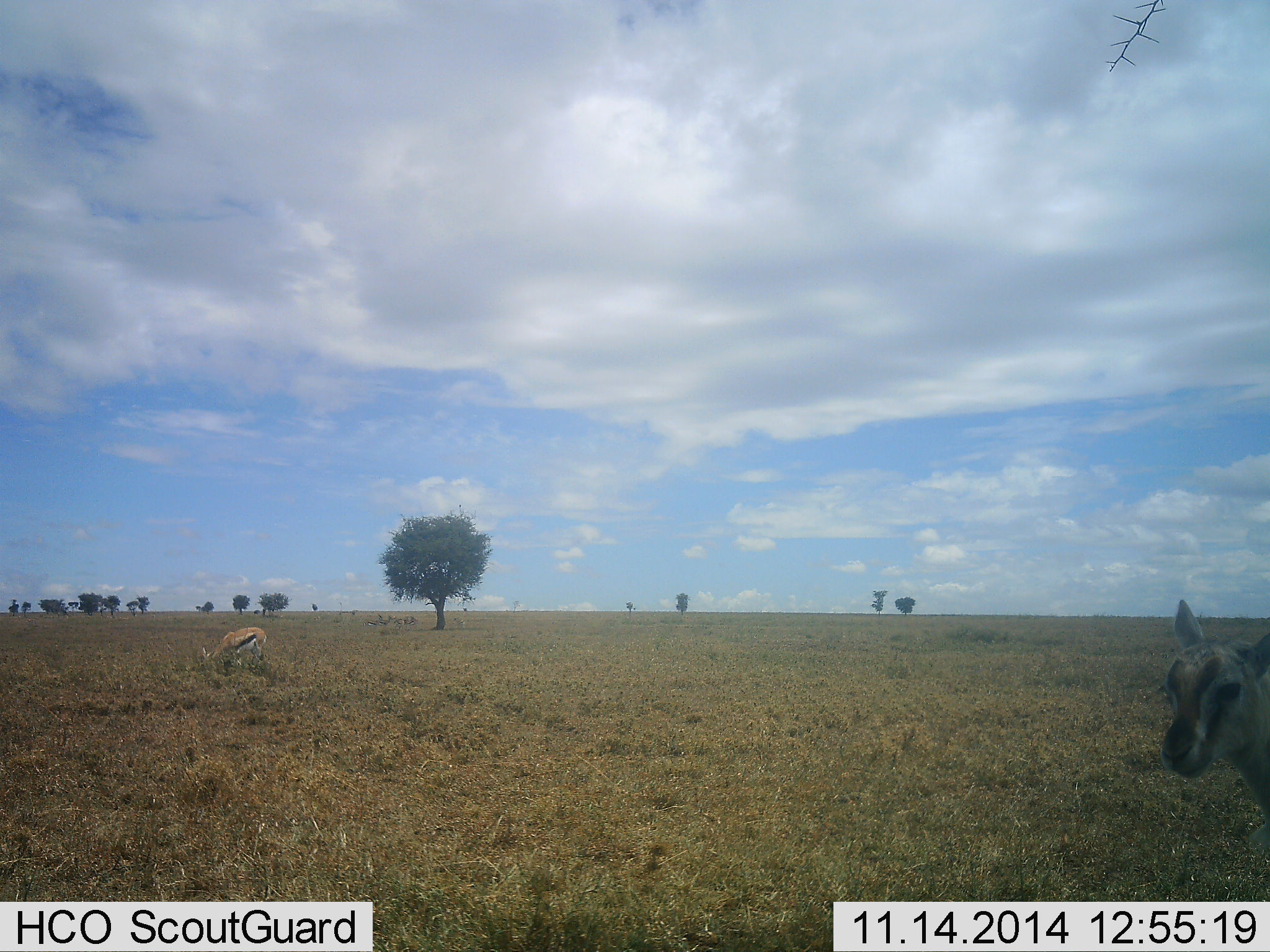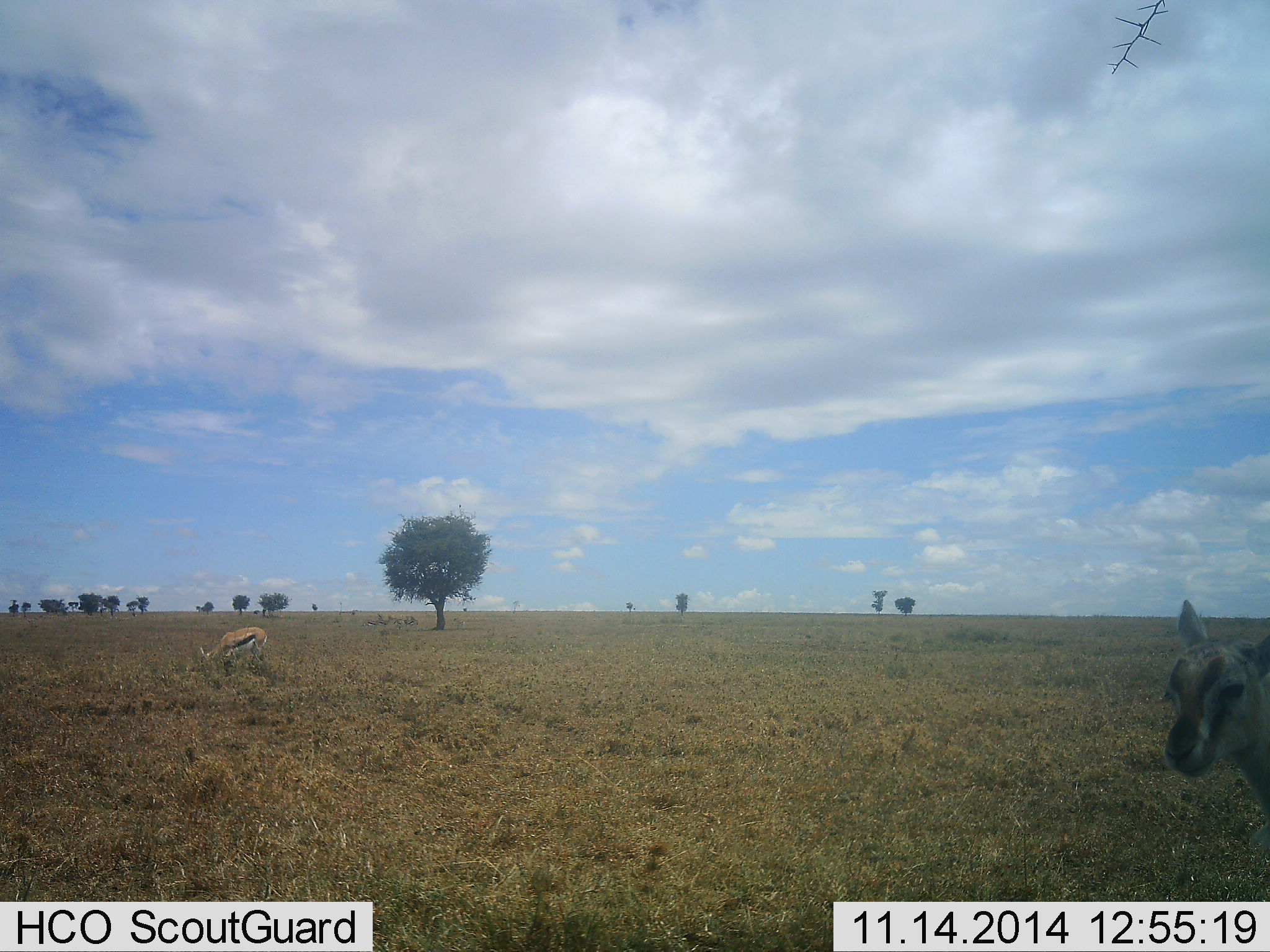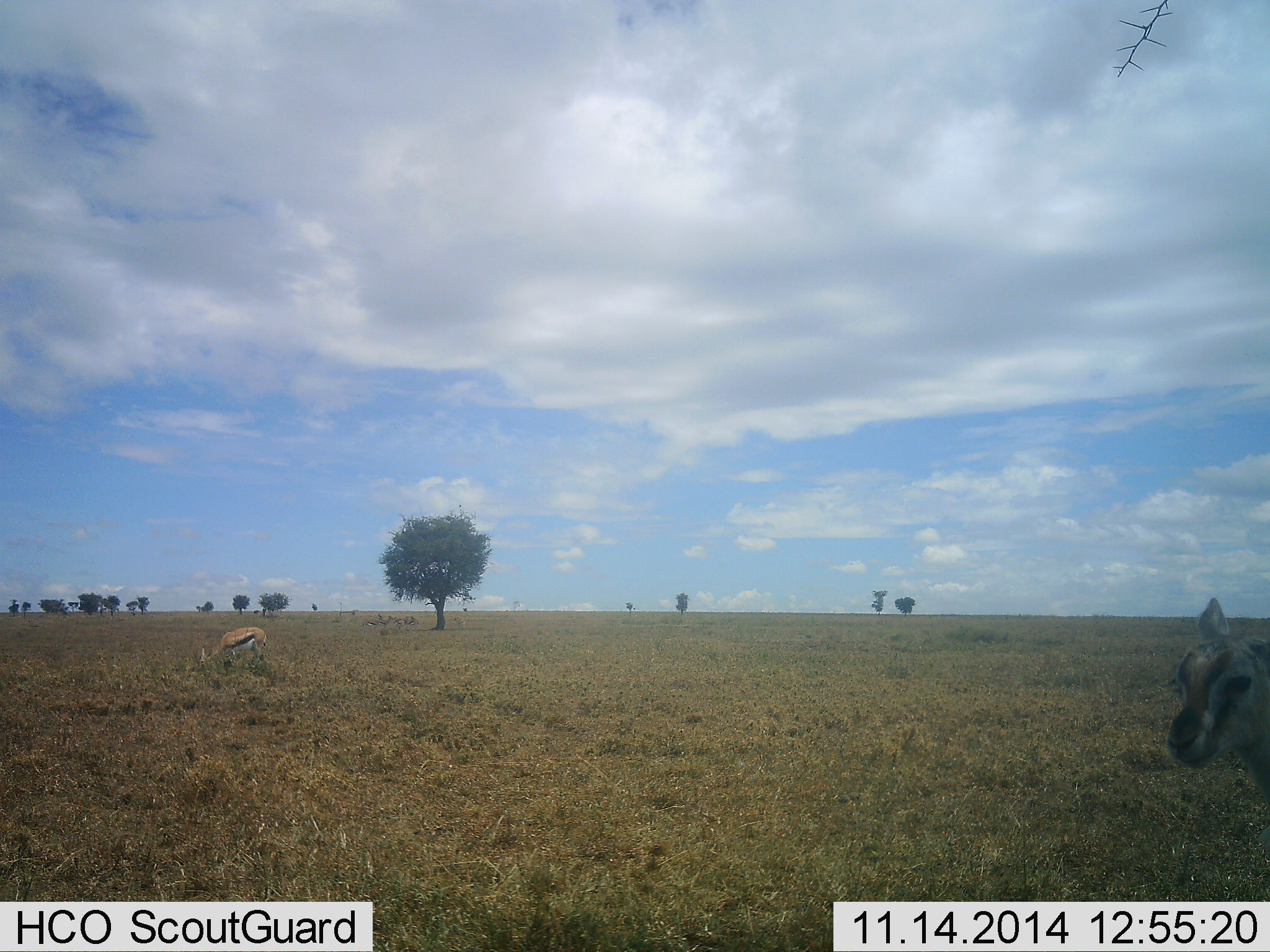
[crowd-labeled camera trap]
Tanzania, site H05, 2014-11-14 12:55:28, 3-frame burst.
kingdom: Animalia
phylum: Chordata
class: Mammalia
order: Artiodactyla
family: Bovidae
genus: Eudorcas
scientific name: Eudorcas thomsonii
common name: thomson's gazelle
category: gazellethomsons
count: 2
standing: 100%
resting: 0%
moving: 0%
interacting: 0%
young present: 10%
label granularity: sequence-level